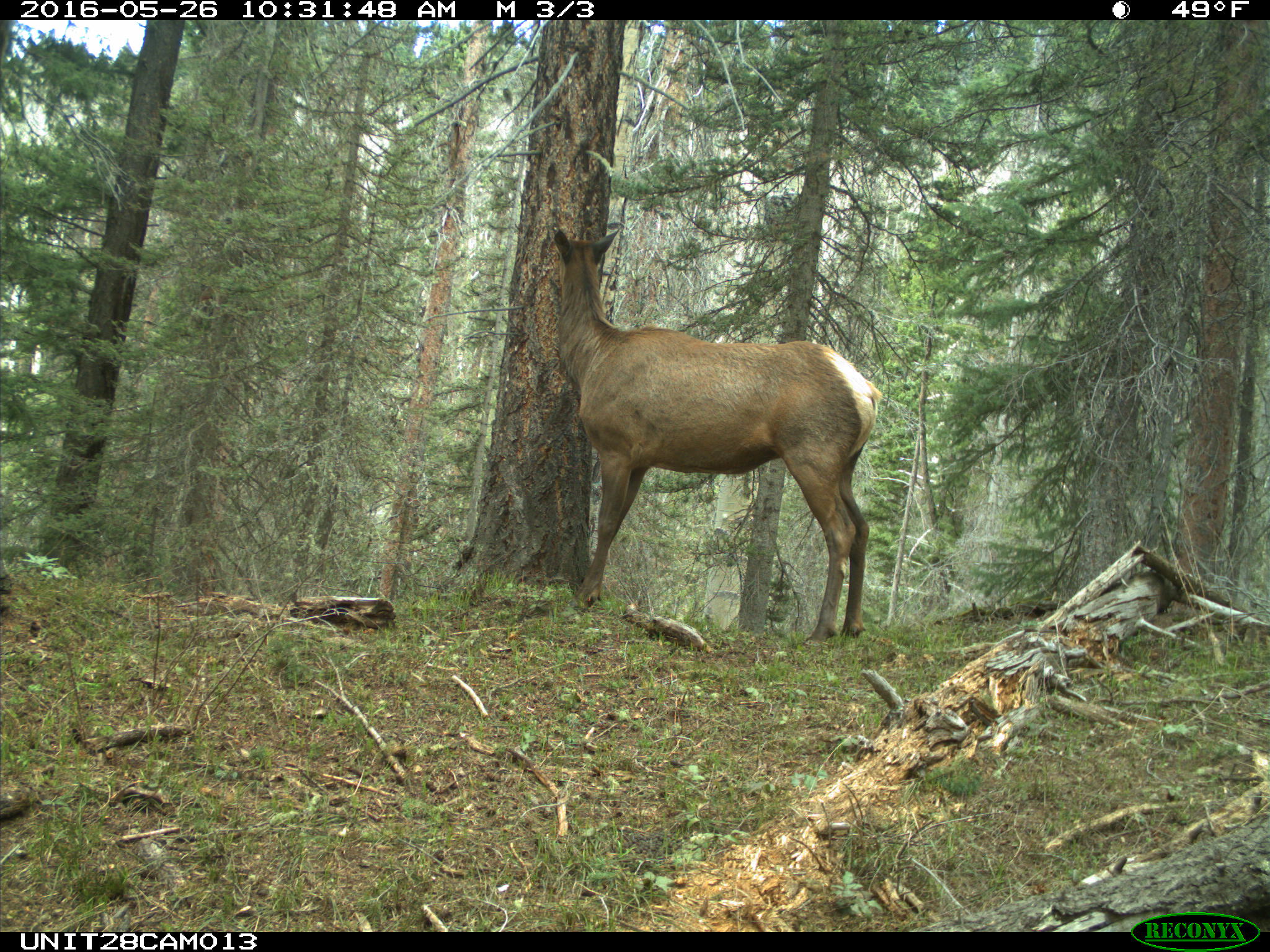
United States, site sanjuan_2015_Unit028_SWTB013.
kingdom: Animalia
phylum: Chordata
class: Mammalia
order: Artiodactyla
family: Cervidae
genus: Cervus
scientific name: Cervus elaphus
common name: red deer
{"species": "Cervus elaphus (red deer)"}